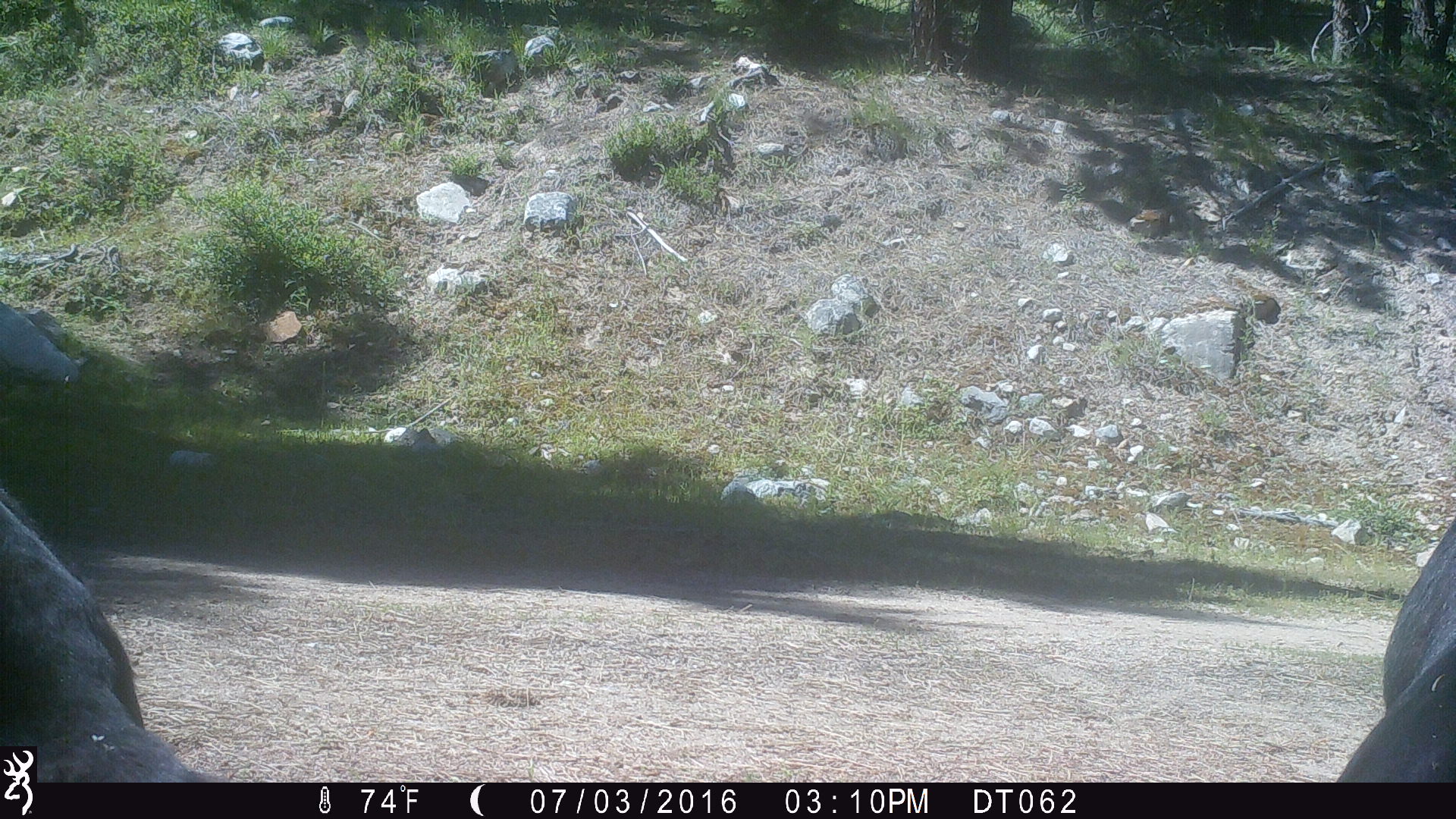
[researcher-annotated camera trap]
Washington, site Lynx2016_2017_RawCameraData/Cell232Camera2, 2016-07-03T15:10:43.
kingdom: Animalia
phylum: Chordata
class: Mammalia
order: Artiodactyla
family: Bovidae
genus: Bos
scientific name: Bos taurus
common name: domestic cattle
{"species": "domestic cattle (Bos taurus)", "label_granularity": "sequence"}